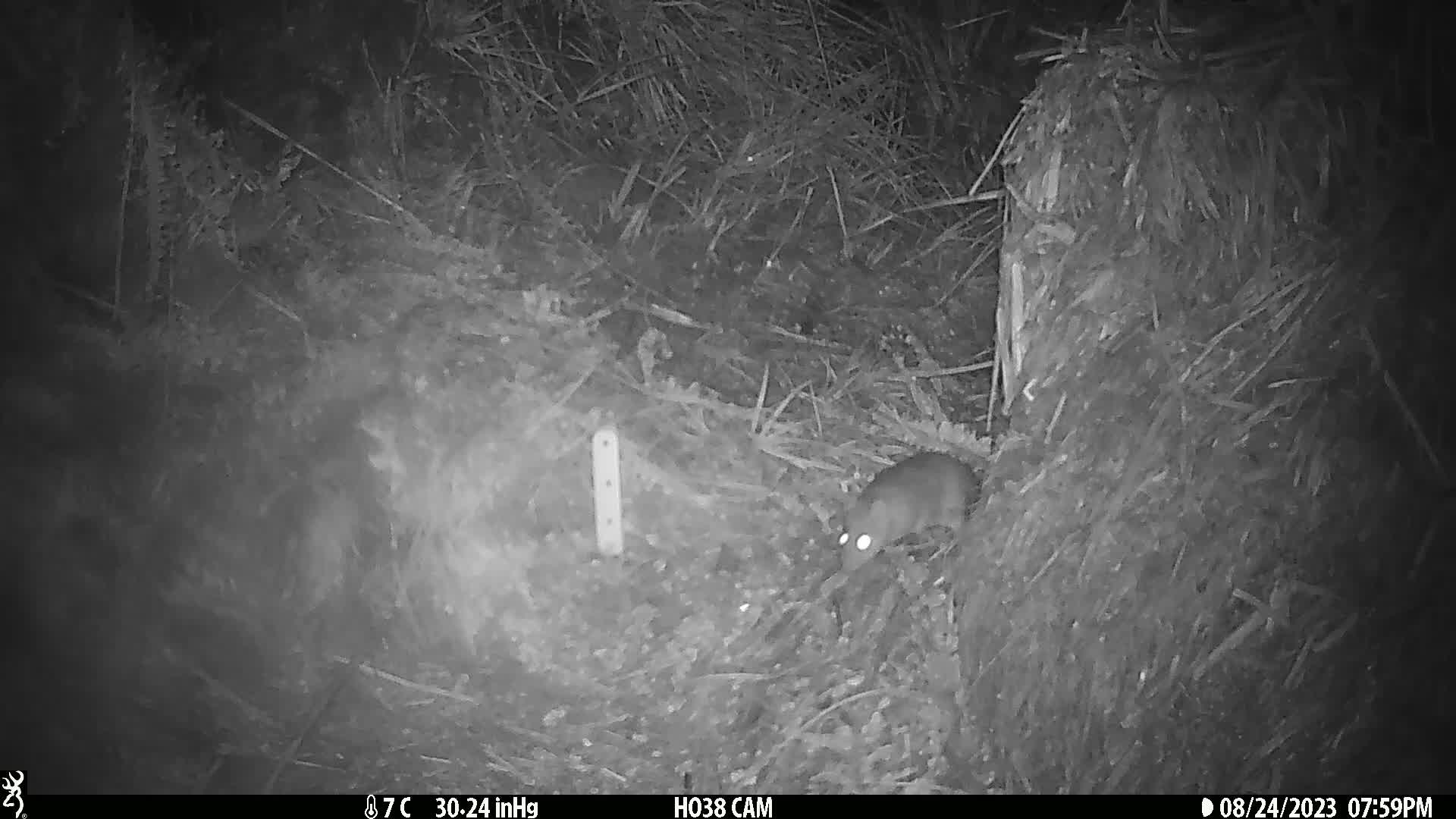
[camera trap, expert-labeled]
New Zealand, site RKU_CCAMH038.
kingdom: Animalia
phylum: Chordata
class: Mammalia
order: Rodentia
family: Muridae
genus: Rattus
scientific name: Rattus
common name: rat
Rat (Rattus).